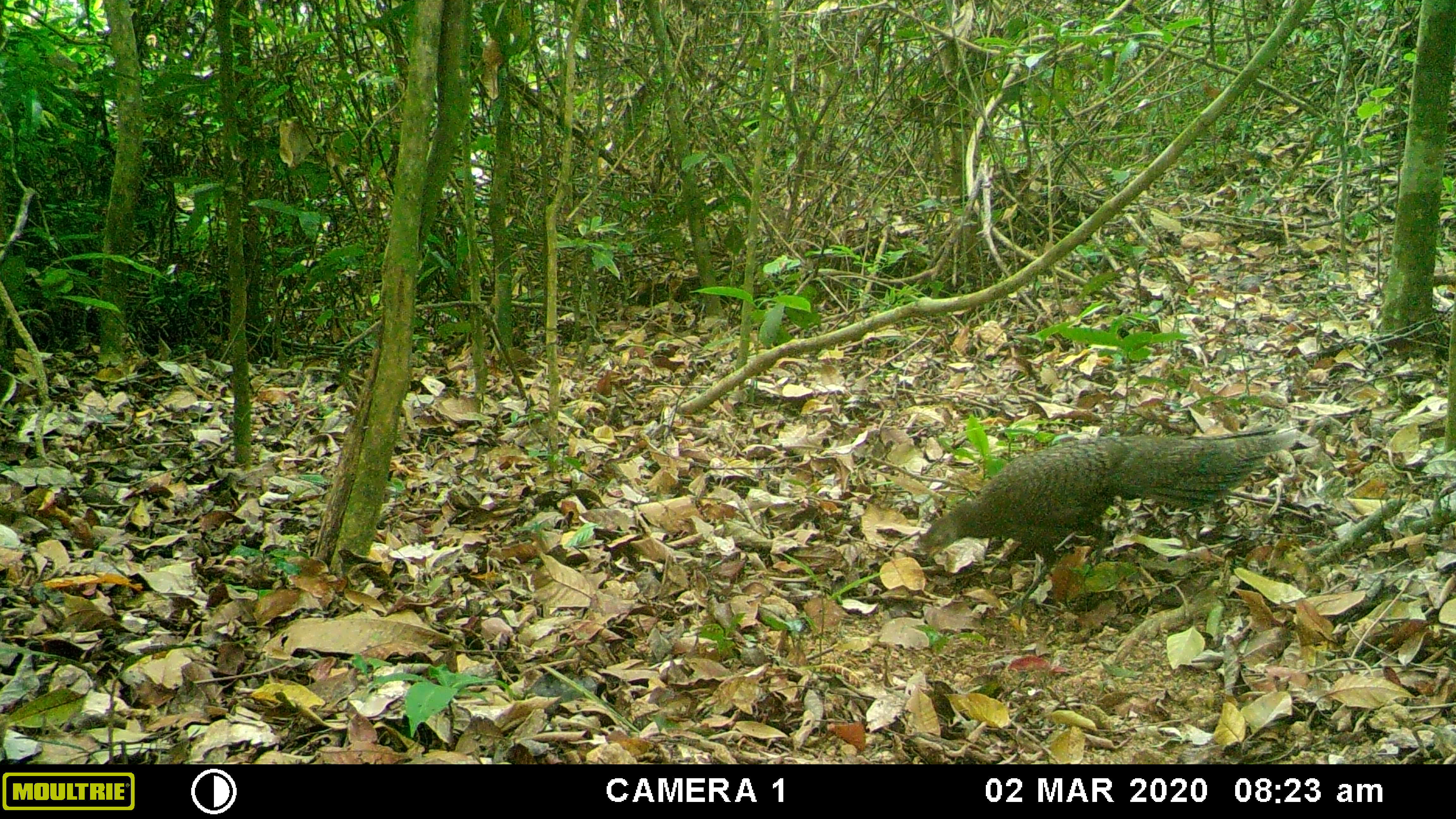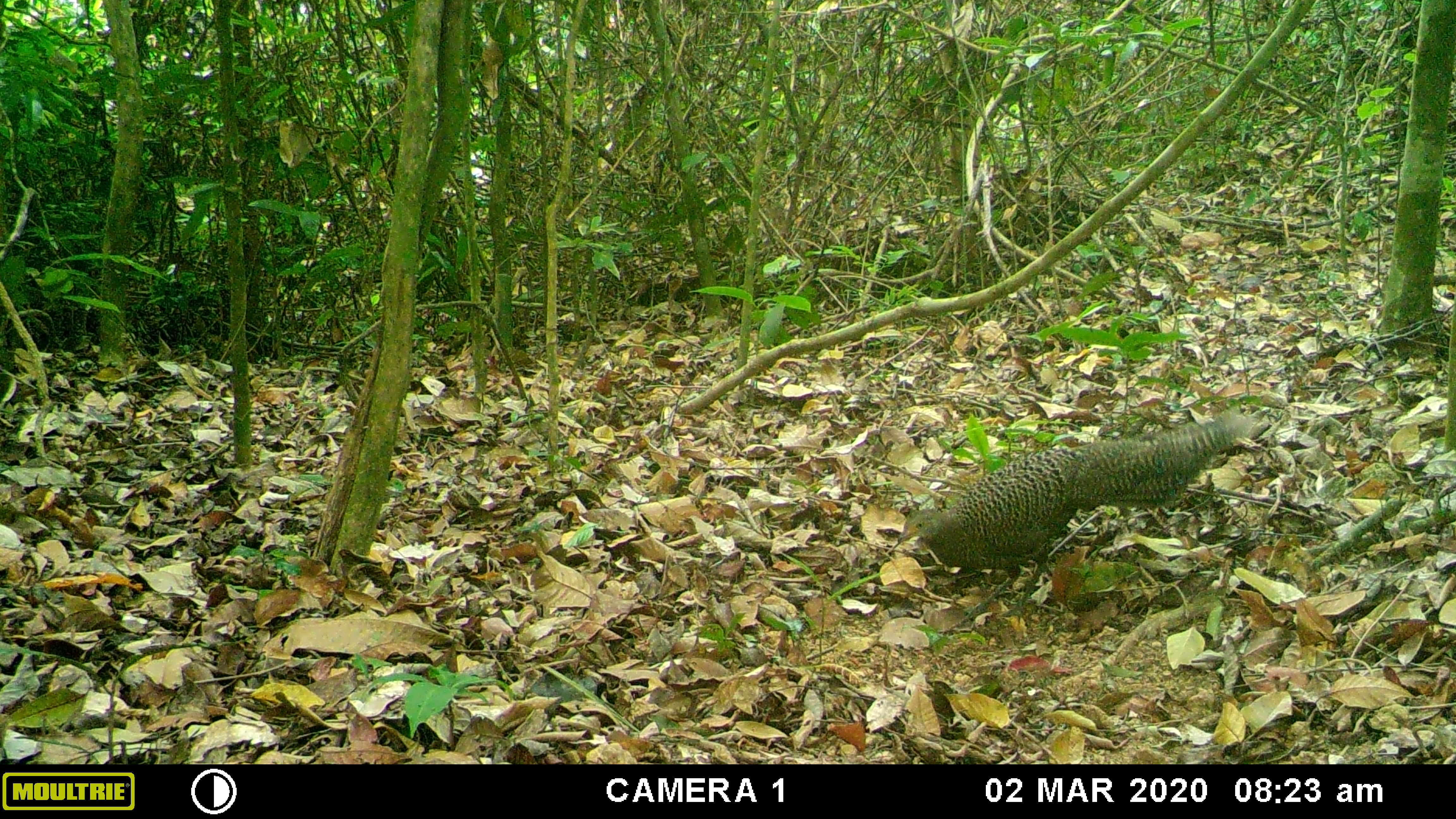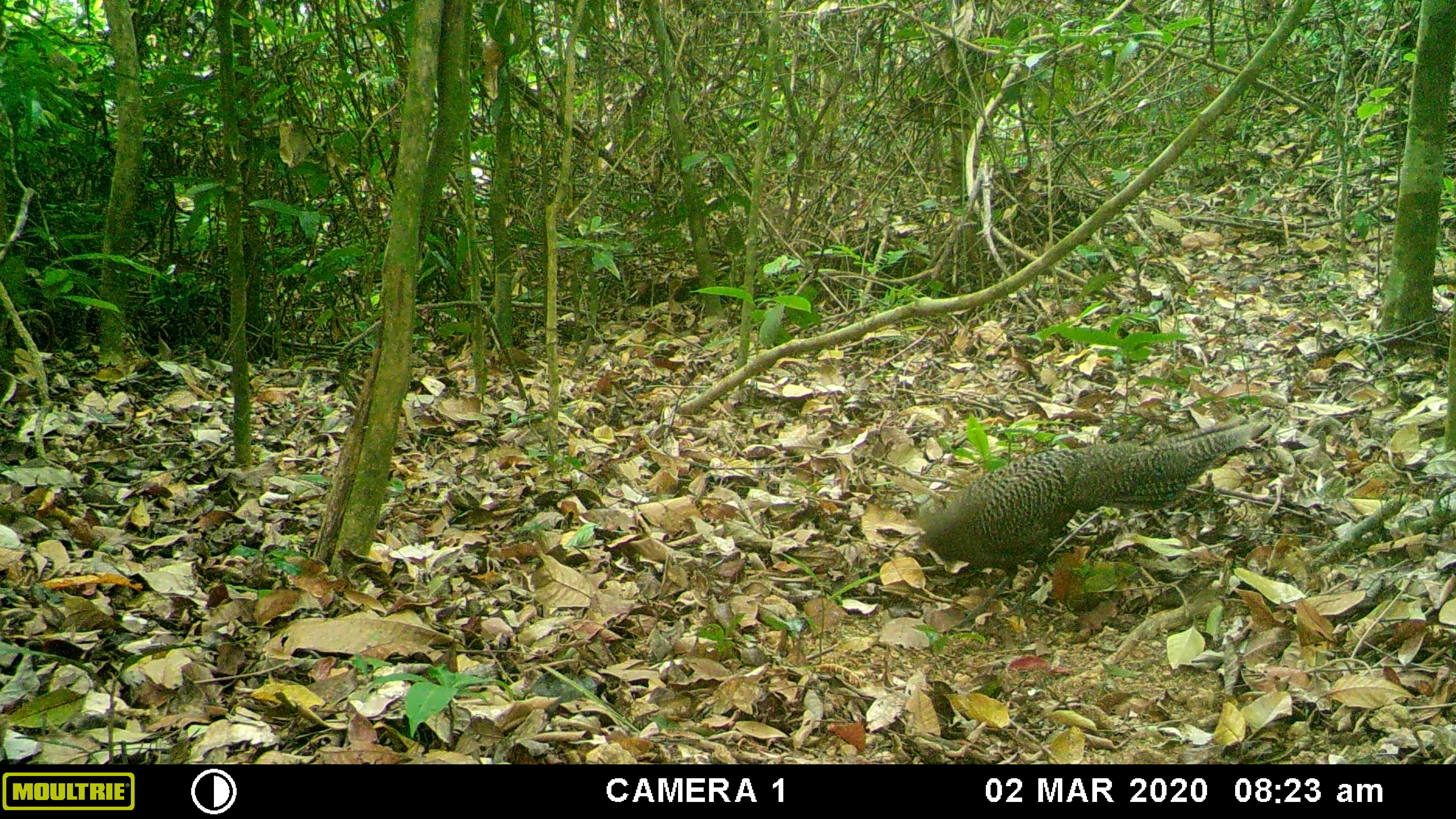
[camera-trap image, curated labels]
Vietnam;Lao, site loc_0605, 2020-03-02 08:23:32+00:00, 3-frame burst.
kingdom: Animalia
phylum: Chordata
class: Aves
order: Galliformes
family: Phasianidae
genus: Polyplectron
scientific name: Polyplectron bicalcaratum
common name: gray peacock-pheasant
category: grey peacock pheasant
Grey peacock pheasant (gray peacock-pheasant) (Polyplectron bicalcaratum). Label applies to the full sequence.